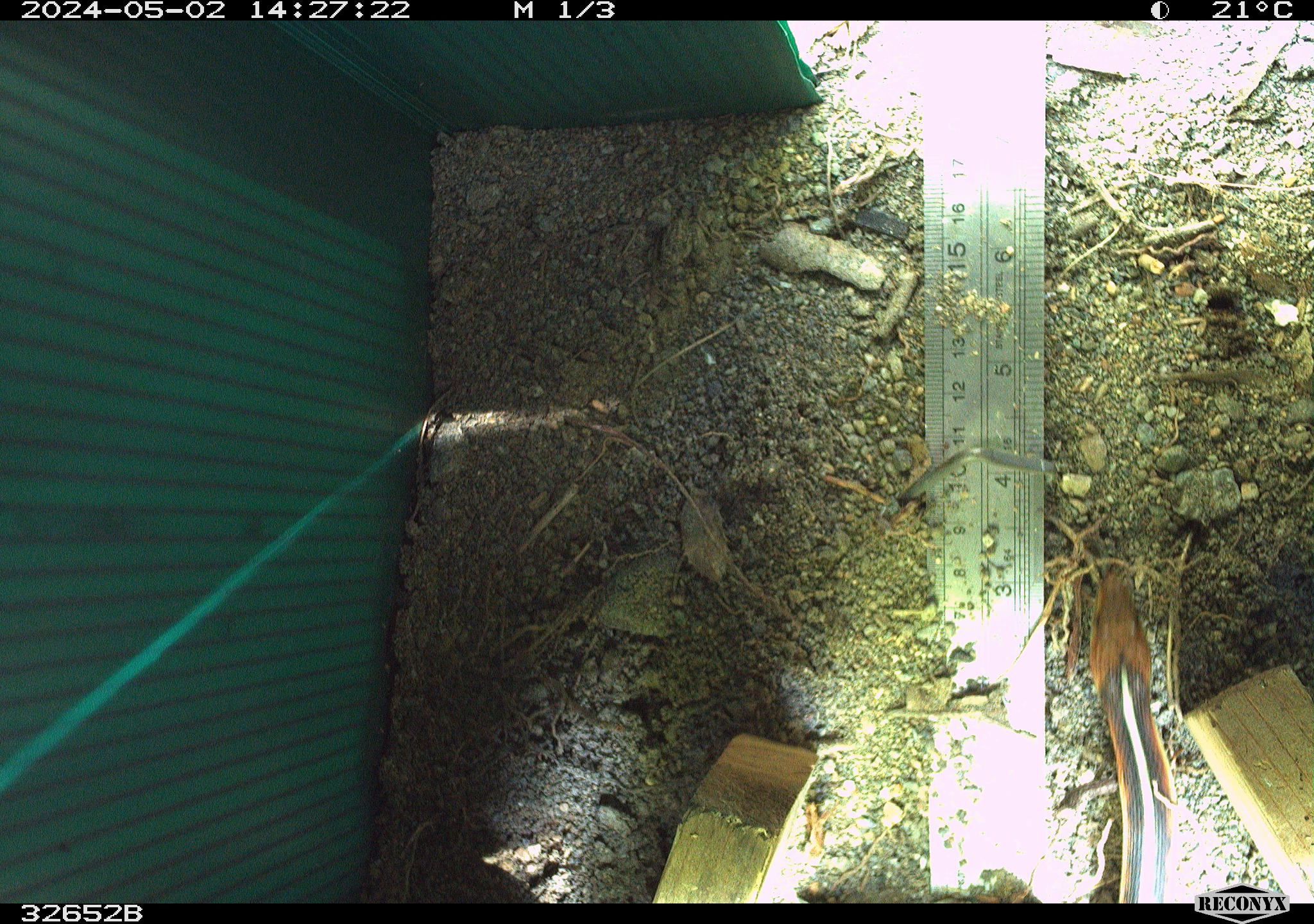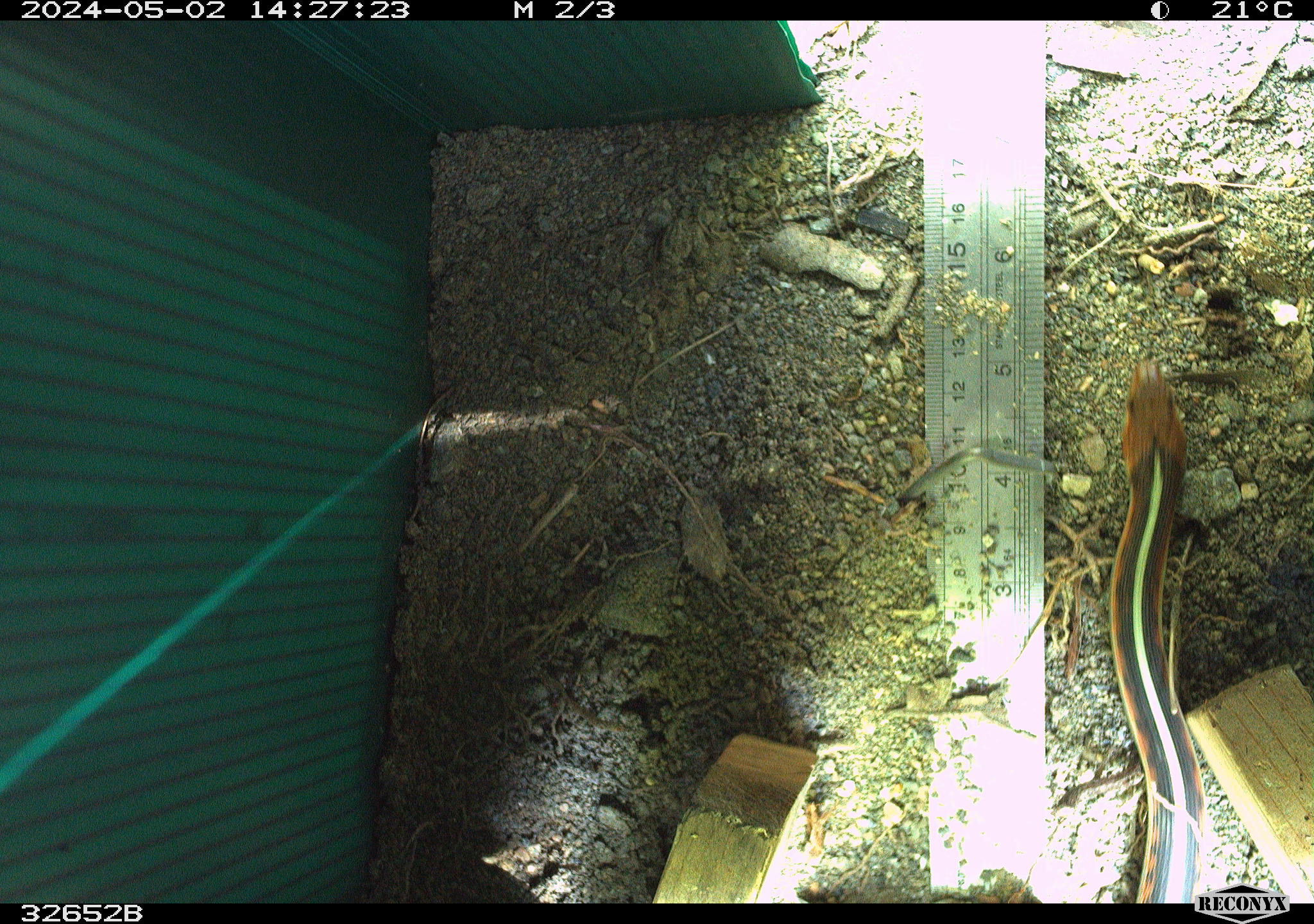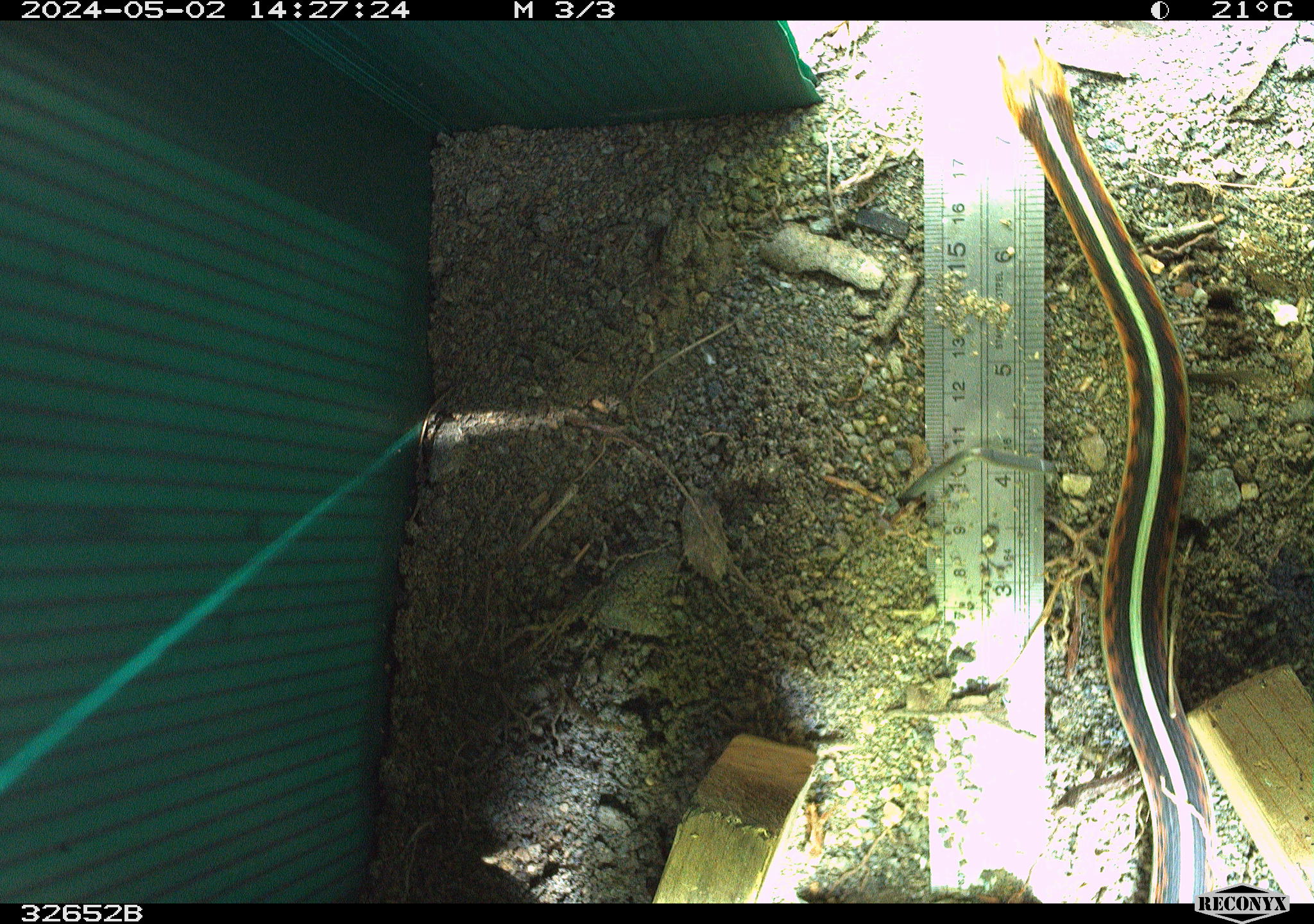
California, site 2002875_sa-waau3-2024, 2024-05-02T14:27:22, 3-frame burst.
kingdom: Animalia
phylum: Chordata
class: Reptilia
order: Squamata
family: Colubridae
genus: Thamnophis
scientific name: Thamnophis sirtalis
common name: common gartersnake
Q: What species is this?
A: Common gartersnake (Thamnophis sirtalis).